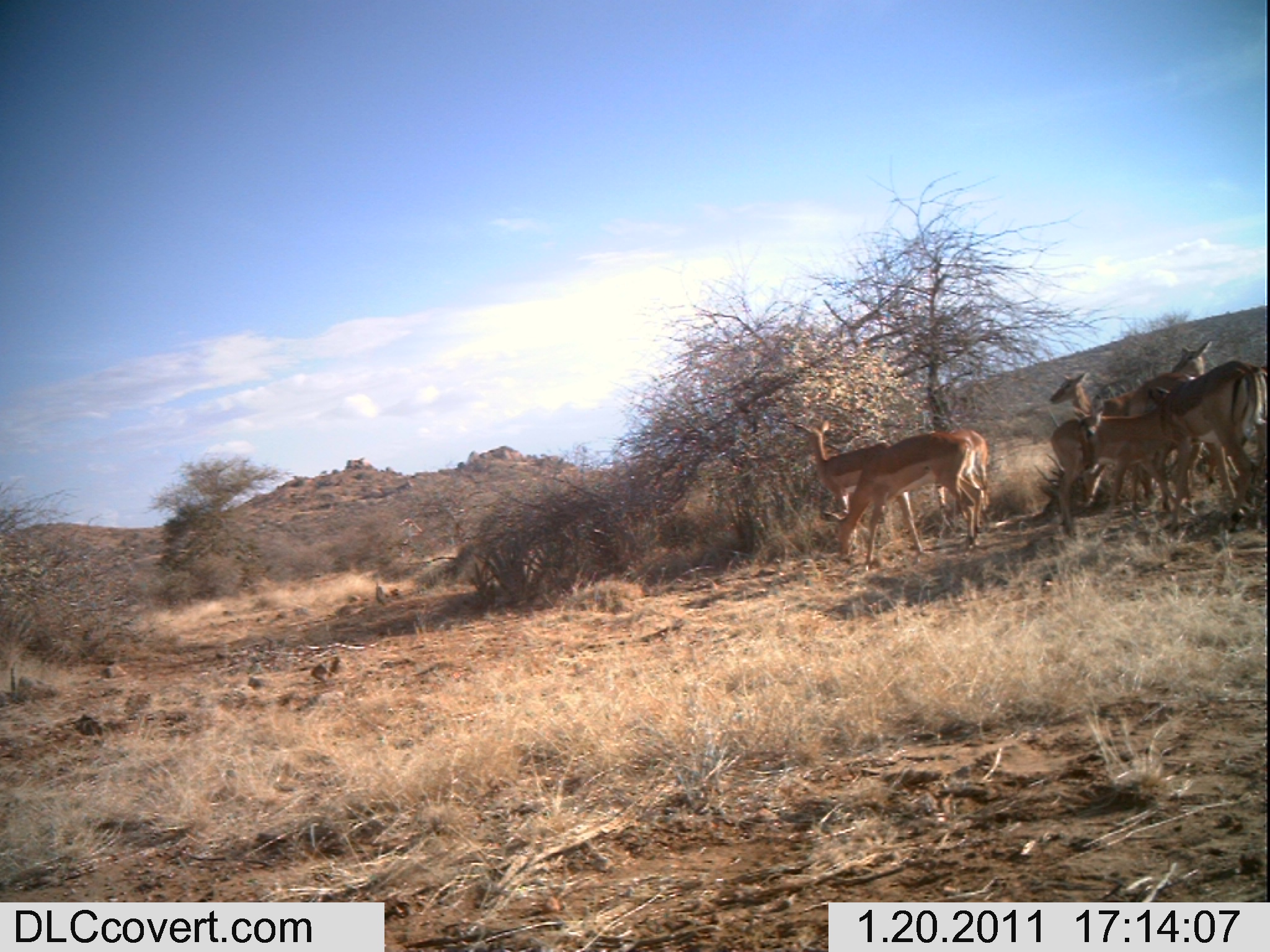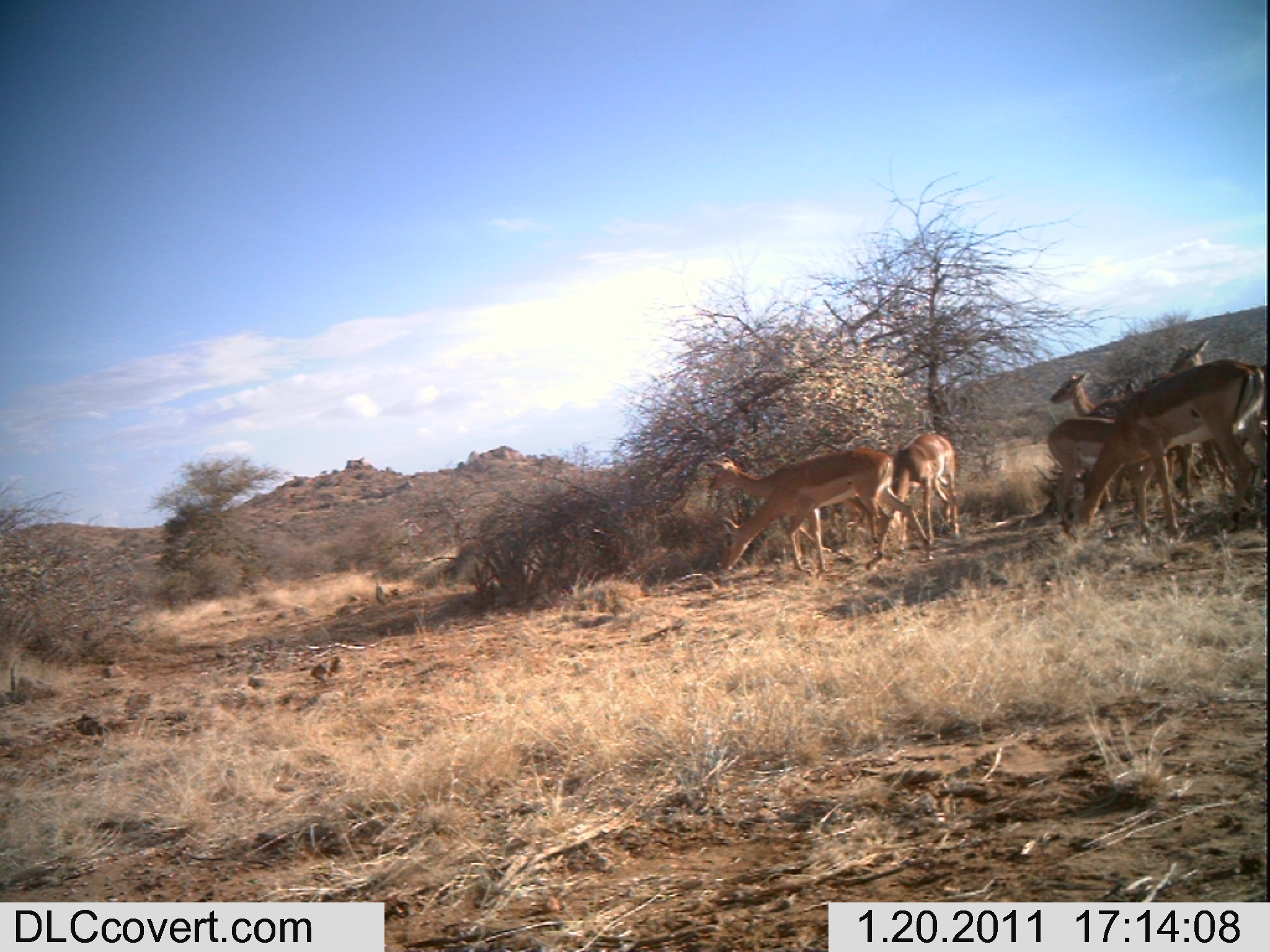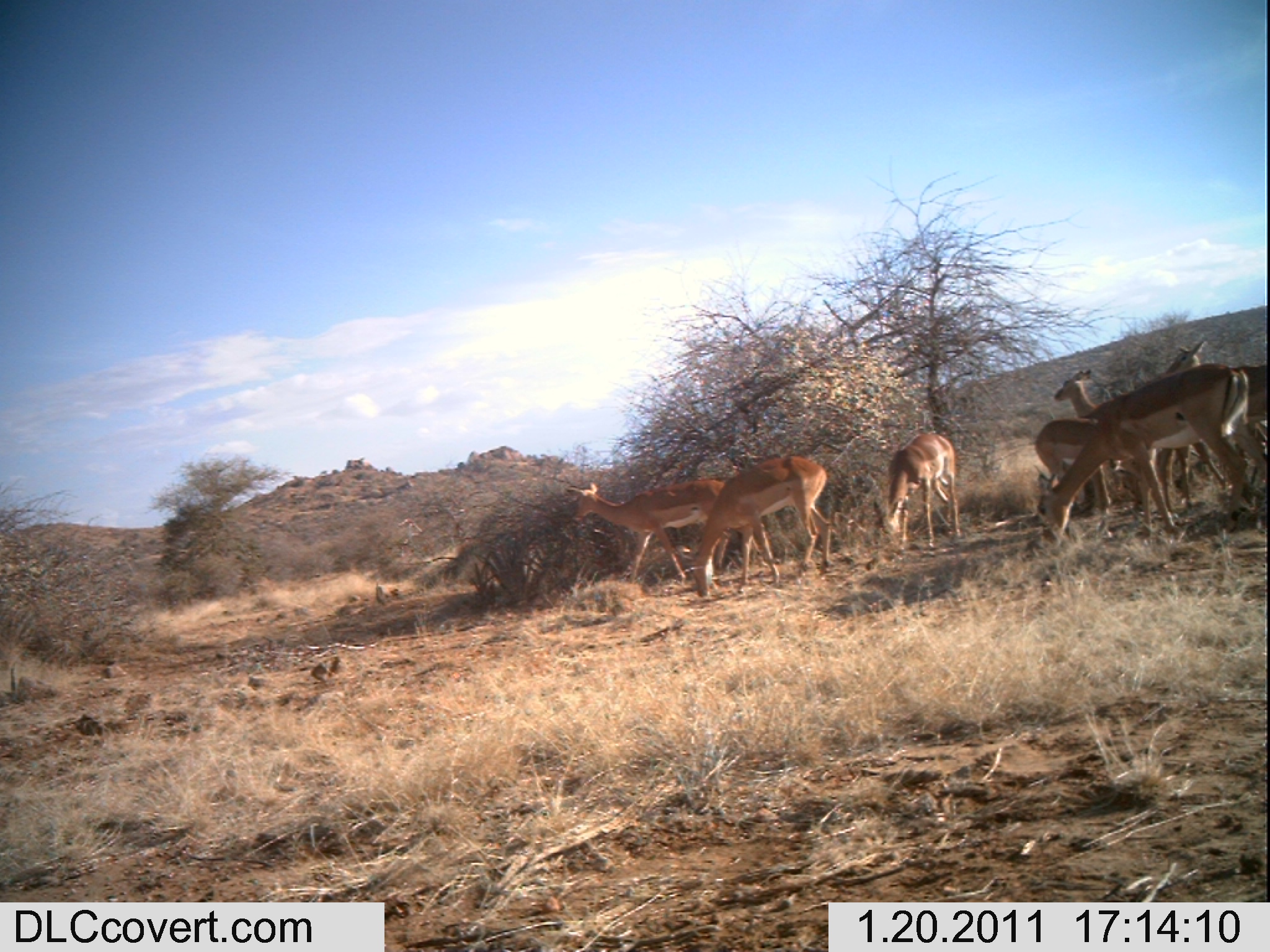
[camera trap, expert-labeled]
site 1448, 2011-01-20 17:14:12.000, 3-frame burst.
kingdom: Animalia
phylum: Chordata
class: Mammalia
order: Artiodactyla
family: Bovidae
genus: Aepyceros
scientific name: Aepyceros melampus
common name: impala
Aepyceros melampus (impala), count 7.